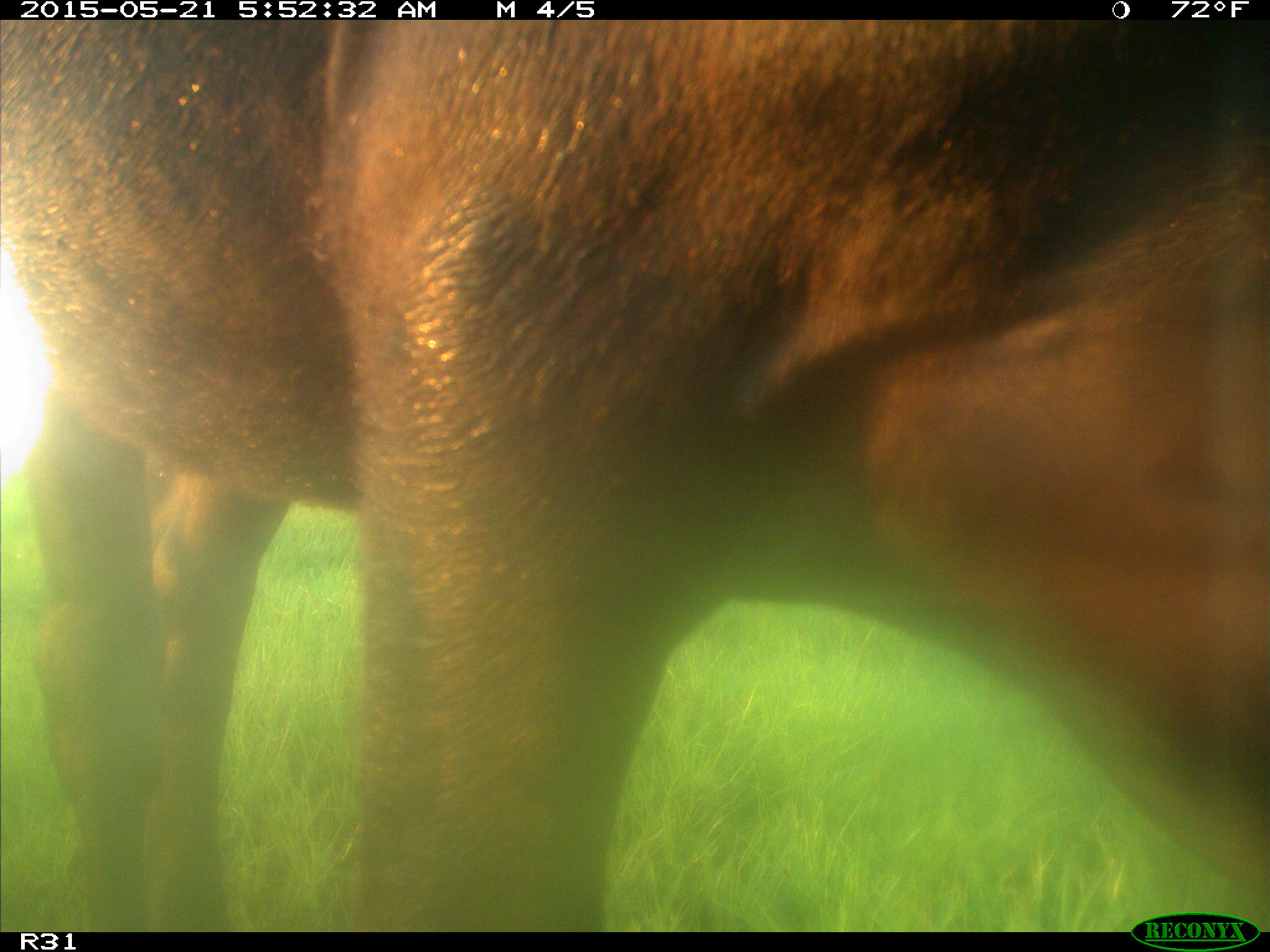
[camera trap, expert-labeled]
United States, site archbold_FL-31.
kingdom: Animalia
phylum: Chordata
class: Mammalia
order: Artiodactyla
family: Bovidae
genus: Bos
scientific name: Bos taurus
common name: domestic cow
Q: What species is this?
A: Bos taurus (domestic cow).